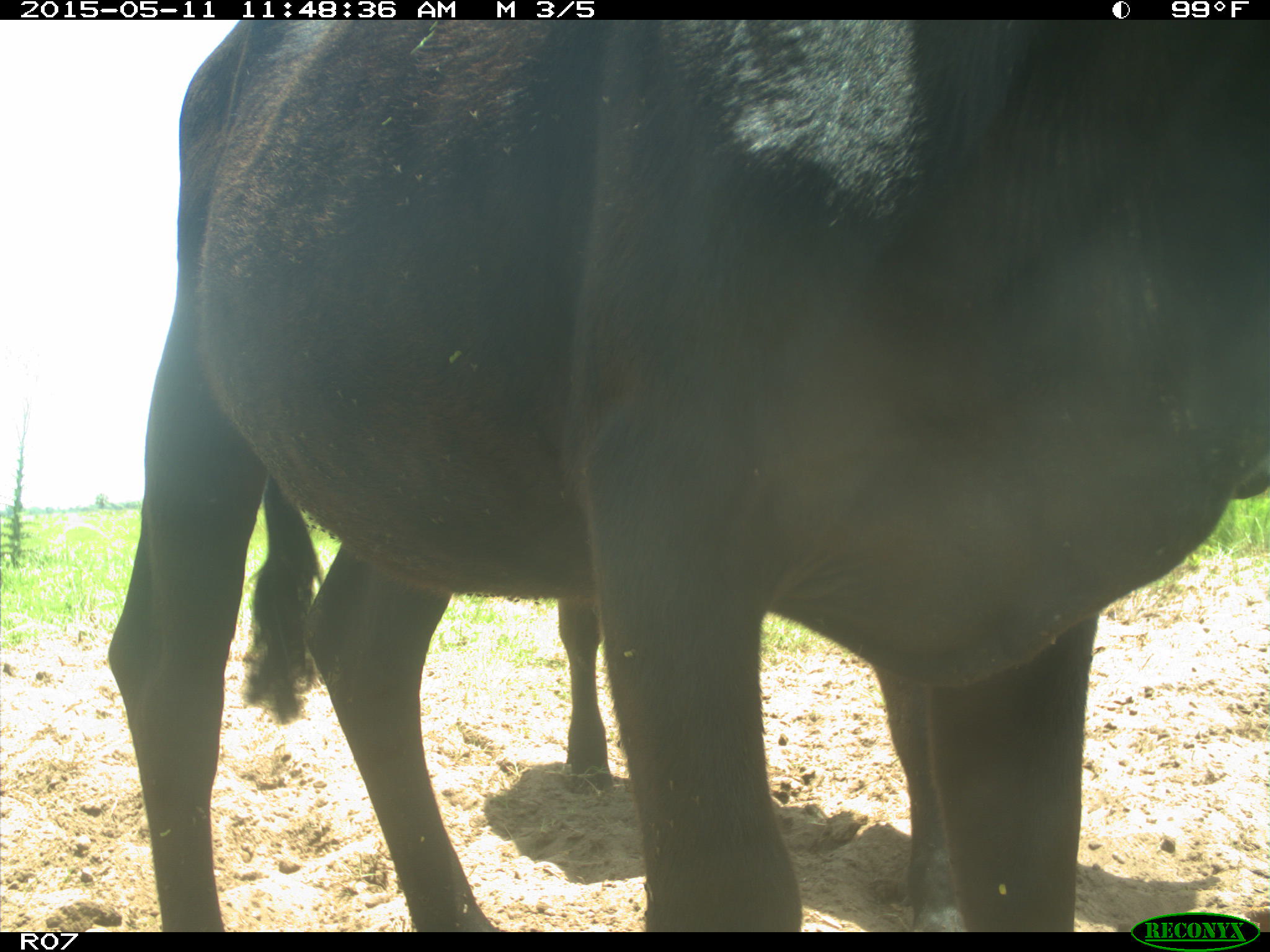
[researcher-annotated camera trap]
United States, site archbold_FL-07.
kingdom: Animalia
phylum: Chordata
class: Mammalia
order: Artiodactyla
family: Bovidae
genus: Bos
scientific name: Bos taurus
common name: domestic cow